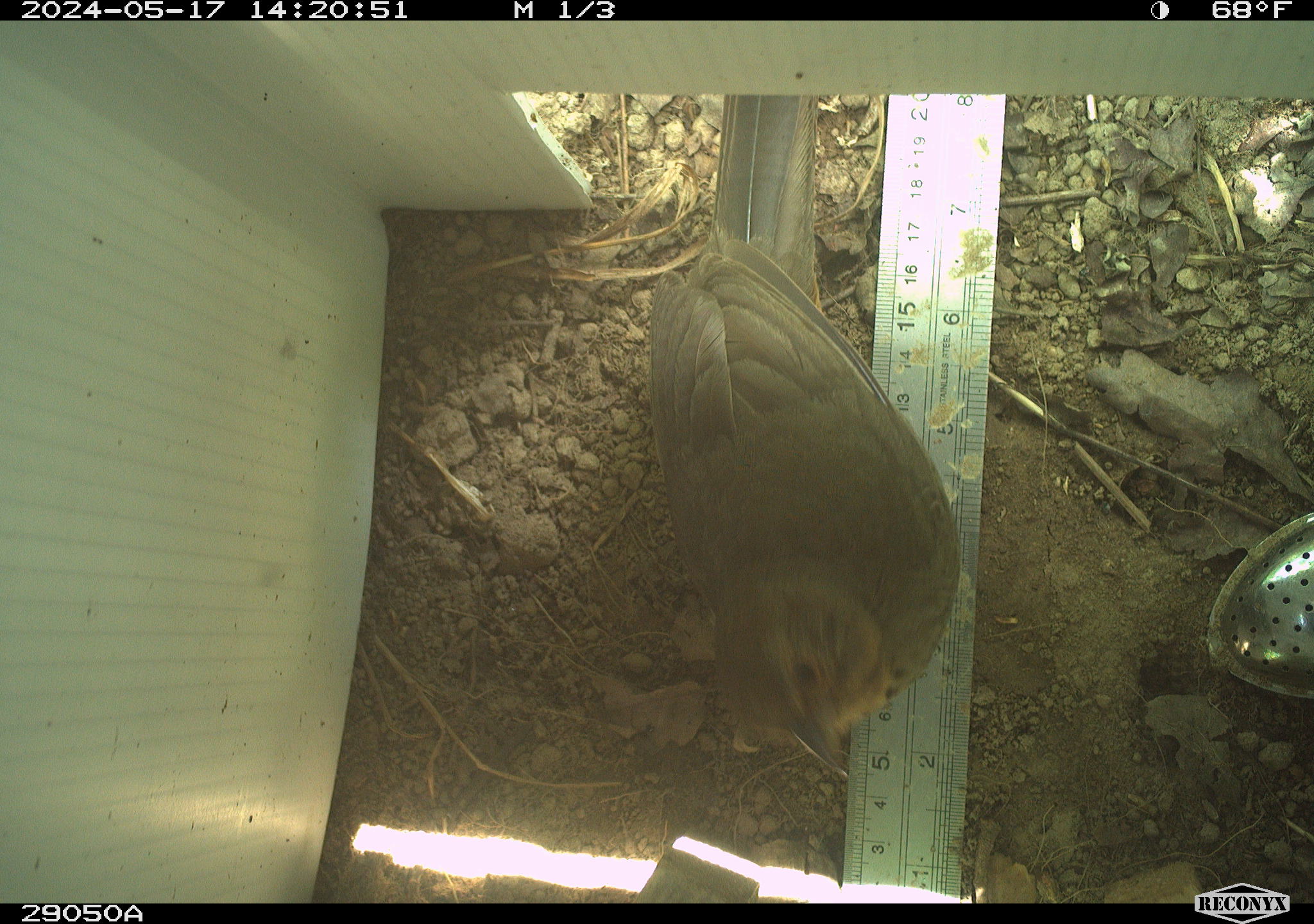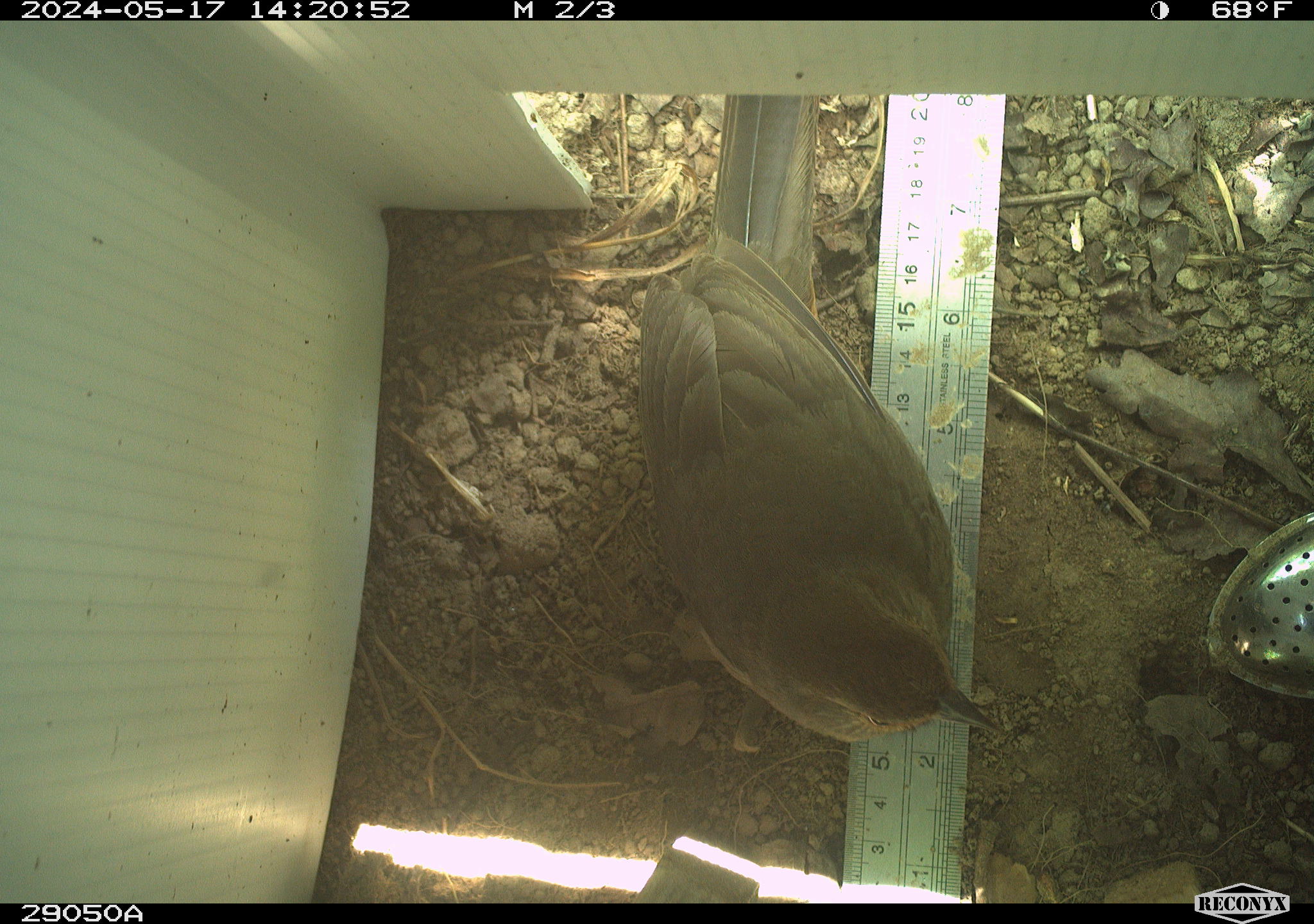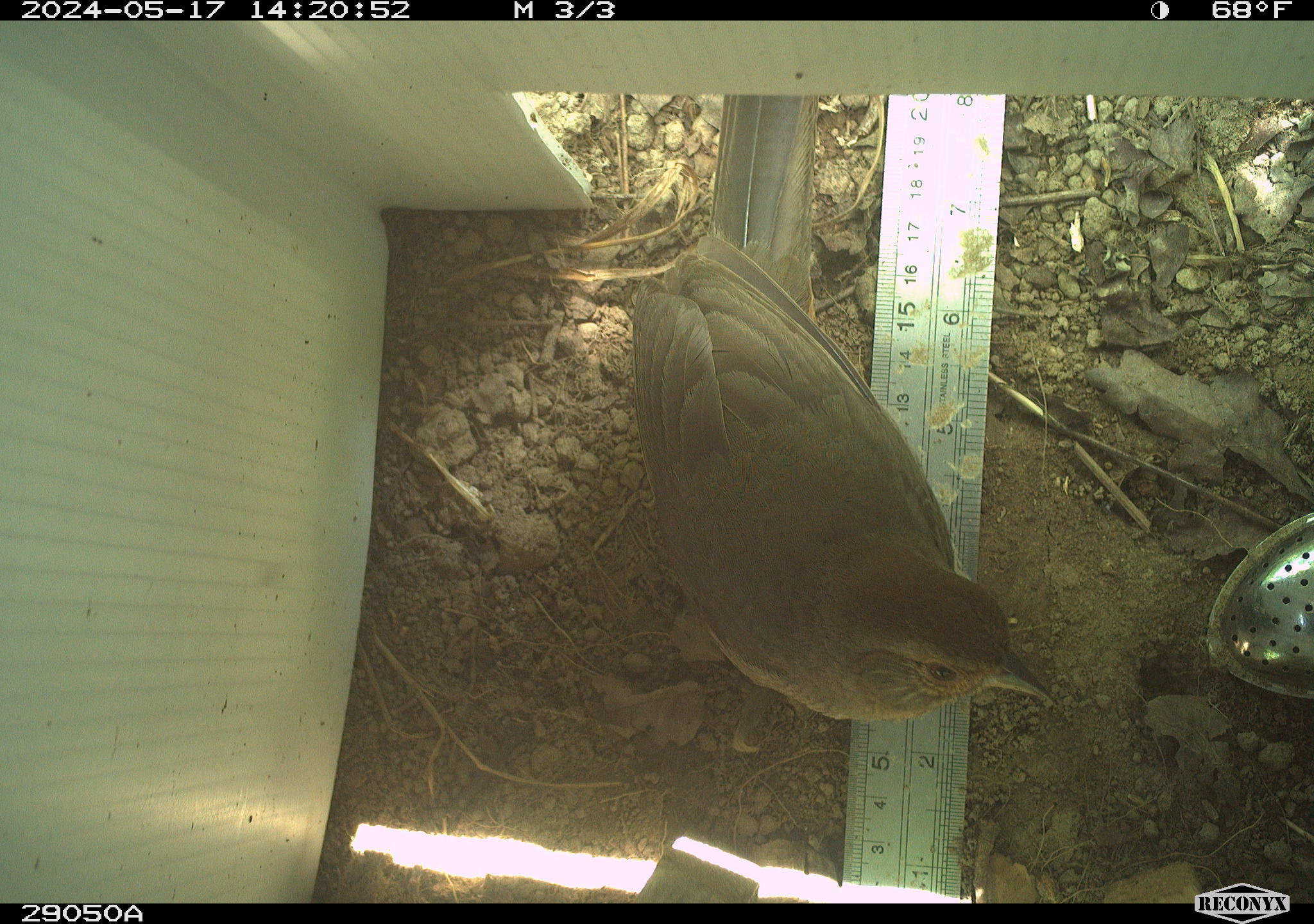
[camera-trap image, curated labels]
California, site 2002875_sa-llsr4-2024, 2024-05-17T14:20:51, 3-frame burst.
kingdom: Animalia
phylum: Chordata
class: Aves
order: Passeriformes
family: Passerellidae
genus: Melozone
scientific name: Melozone crissalis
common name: california towhee